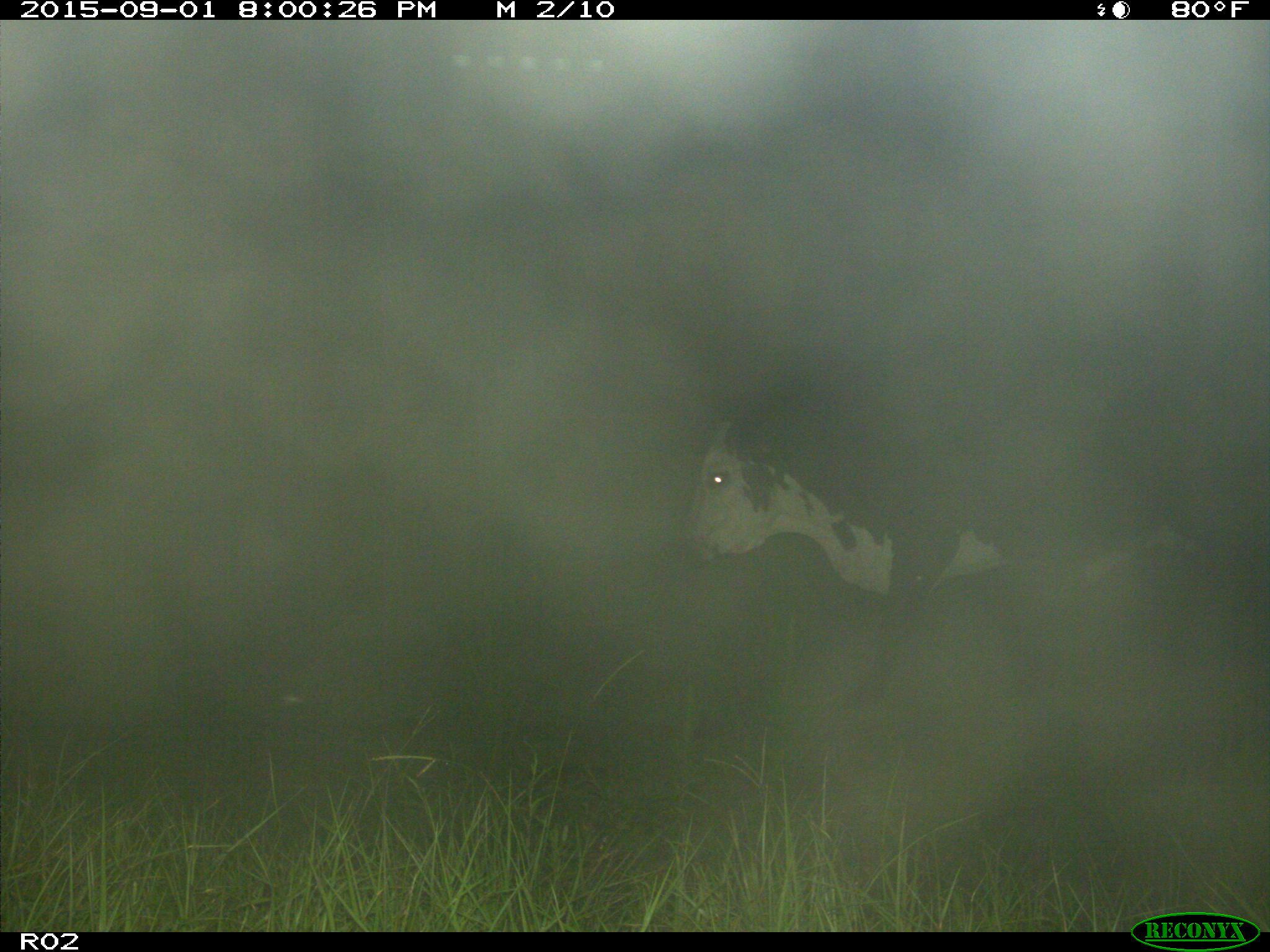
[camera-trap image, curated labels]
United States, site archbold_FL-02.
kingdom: Animalia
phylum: Chordata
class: Mammalia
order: Artiodactyla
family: Bovidae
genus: Bos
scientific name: Bos taurus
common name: domestic cow